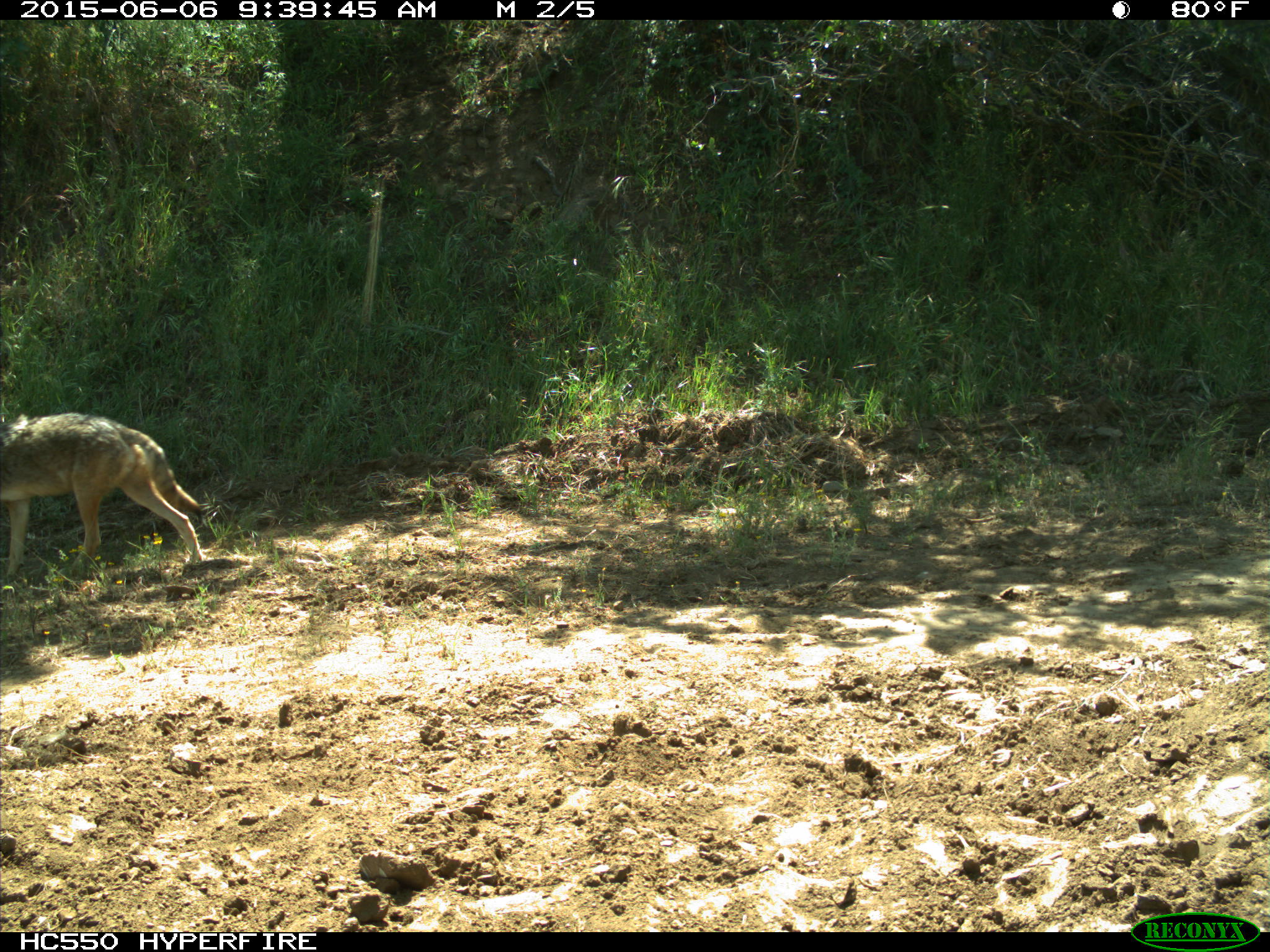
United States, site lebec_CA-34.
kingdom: Animalia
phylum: Chordata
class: Mammalia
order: Carnivora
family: Canidae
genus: Canis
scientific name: Canis latrans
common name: coyote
Canis latrans (coyote).